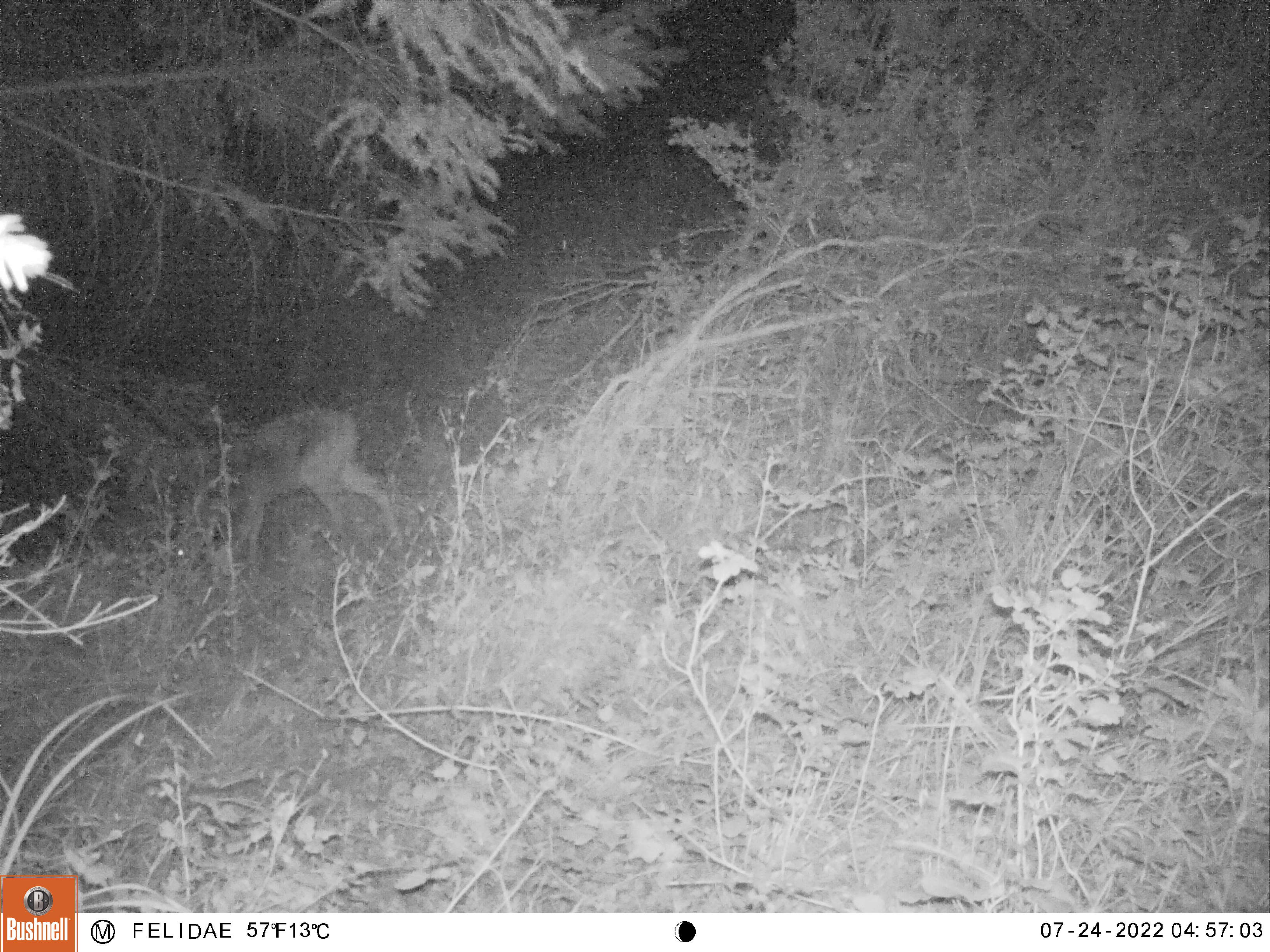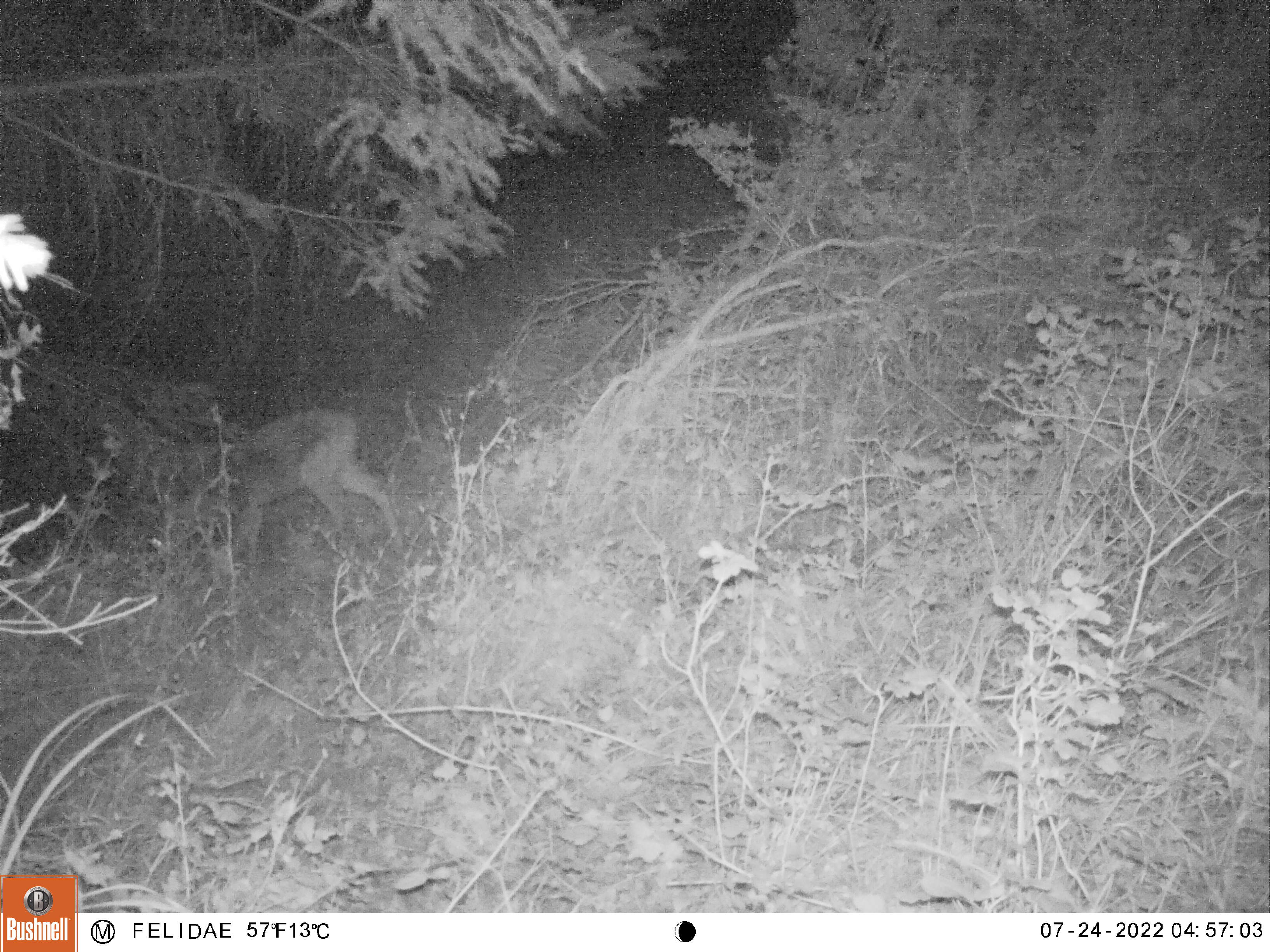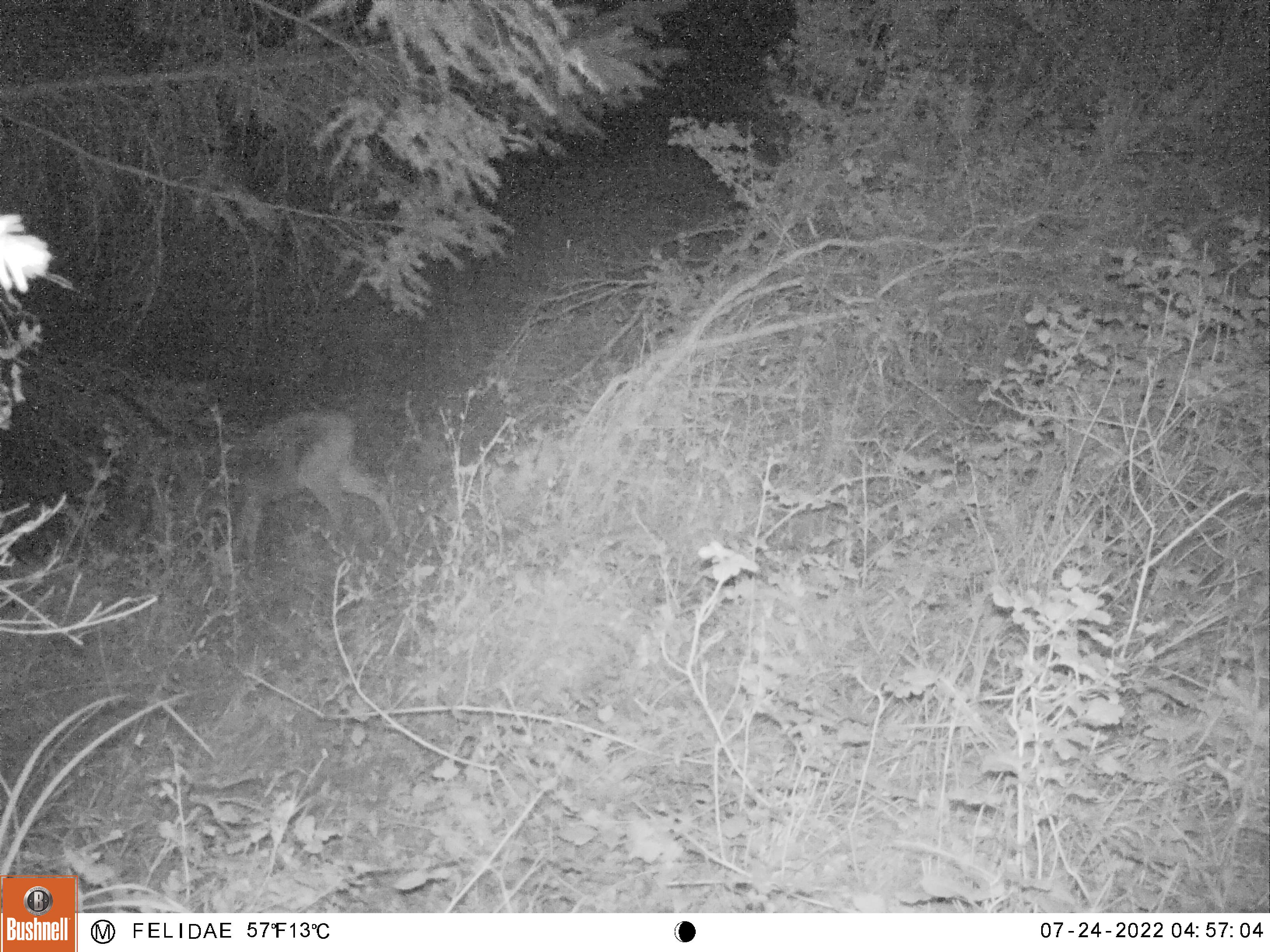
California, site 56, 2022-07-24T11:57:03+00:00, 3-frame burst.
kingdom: Animalia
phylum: Chordata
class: Mammalia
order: Artiodactyla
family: Cervidae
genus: Odocoileus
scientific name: Odocoileus hemionus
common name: mule deer